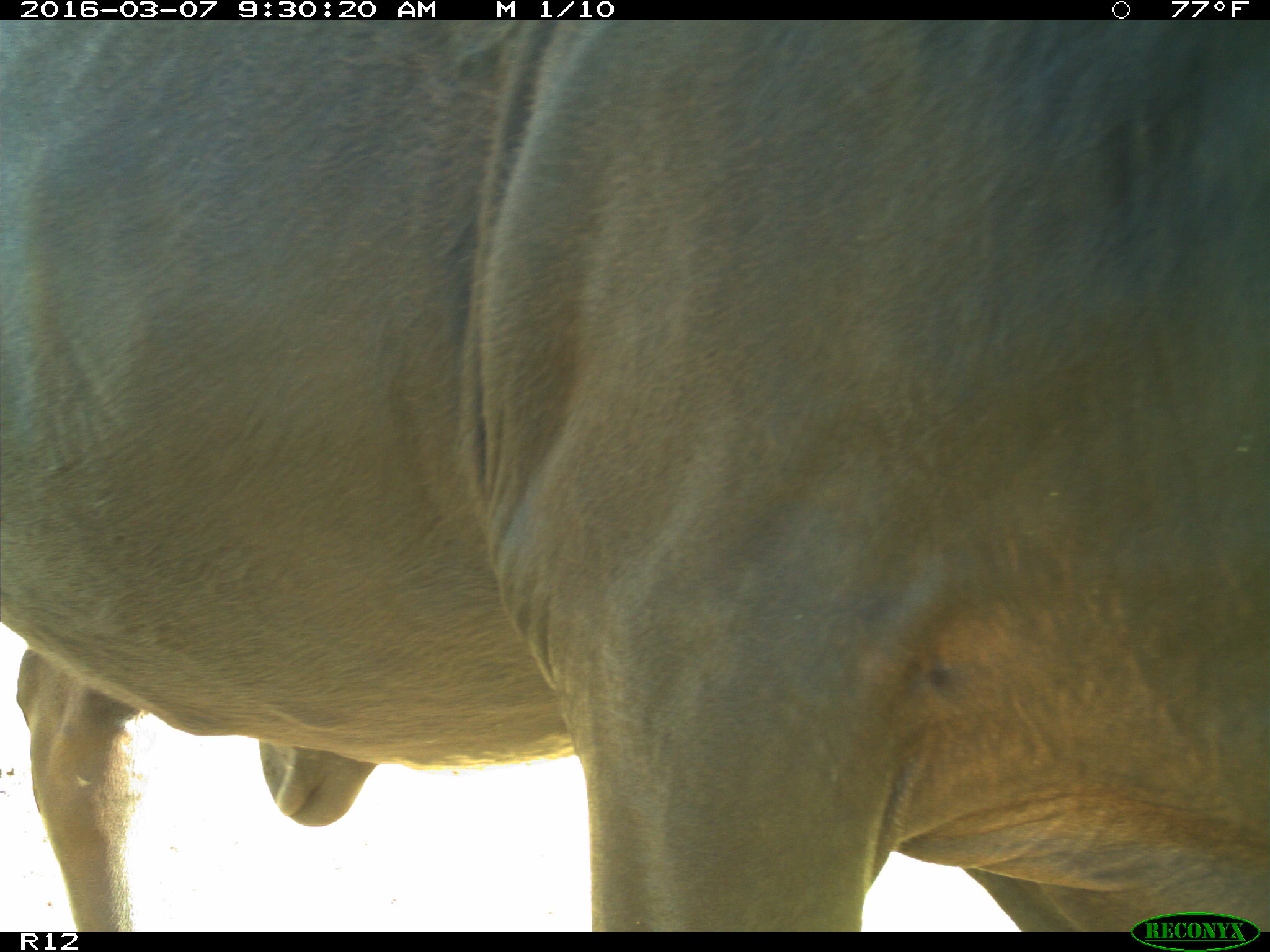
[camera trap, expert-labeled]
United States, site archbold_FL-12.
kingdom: Animalia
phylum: Chordata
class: Mammalia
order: Artiodactyla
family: Bovidae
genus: Bos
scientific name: Bos taurus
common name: domestic cow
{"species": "Bos taurus (domestic cow)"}